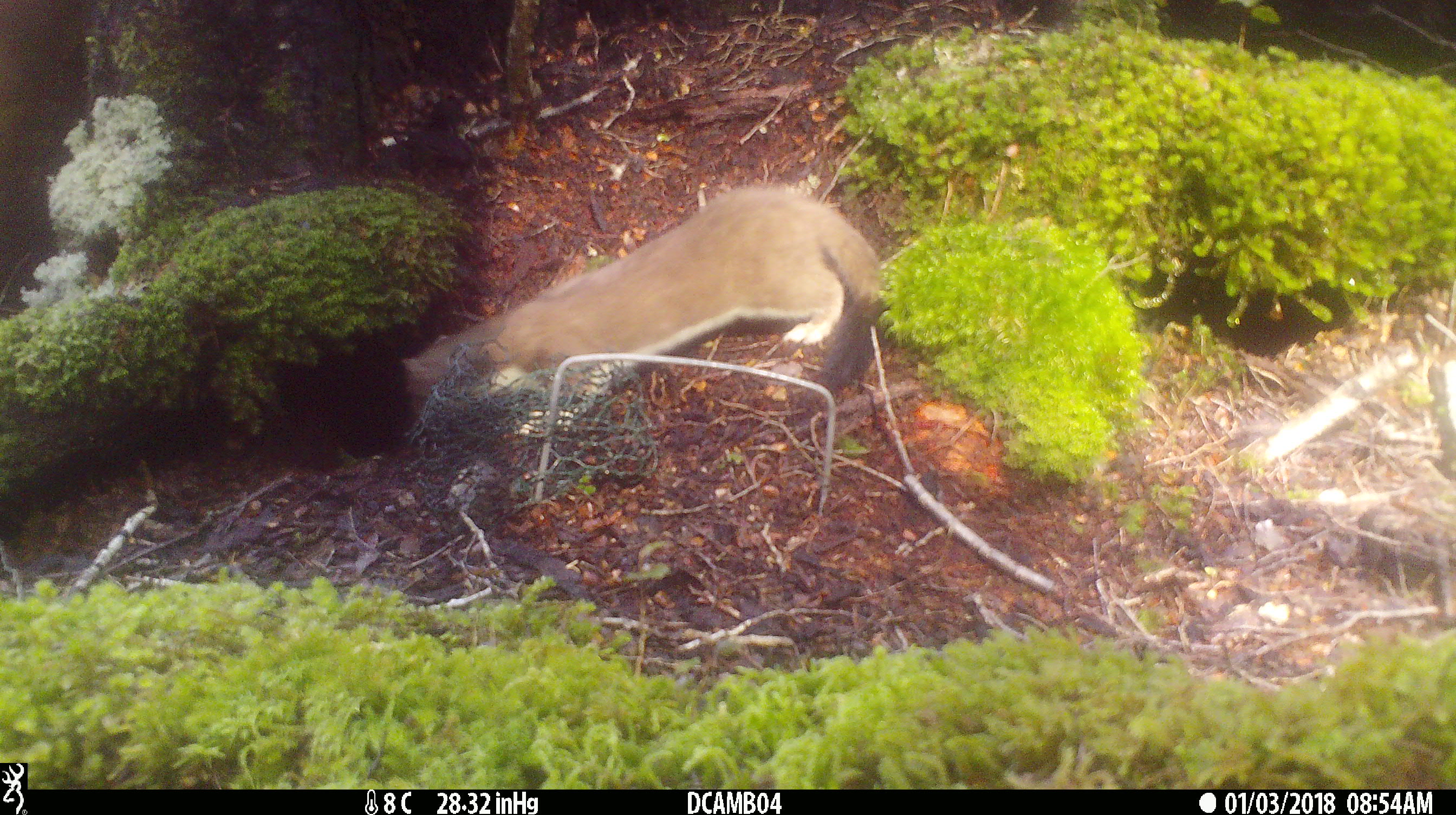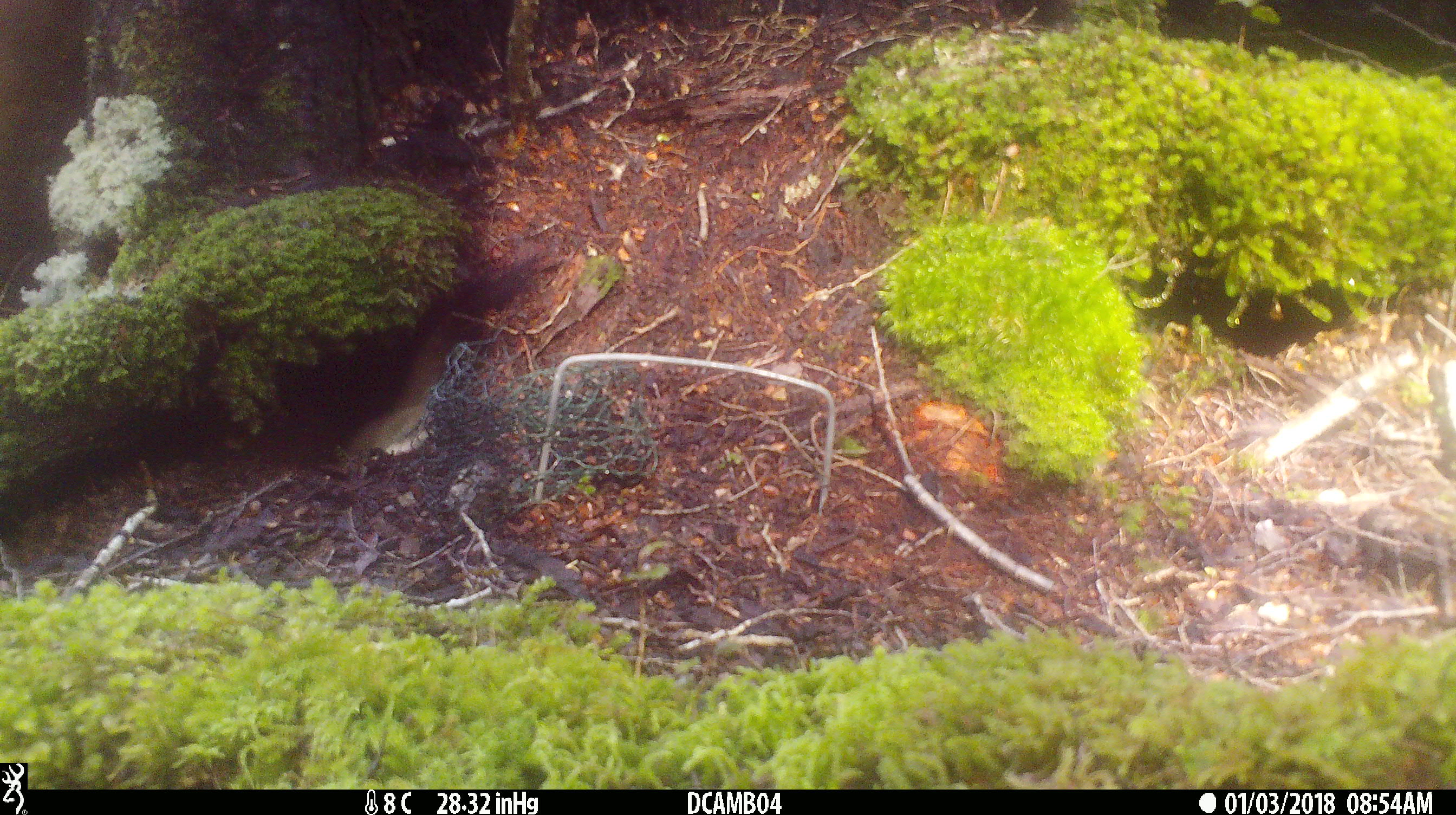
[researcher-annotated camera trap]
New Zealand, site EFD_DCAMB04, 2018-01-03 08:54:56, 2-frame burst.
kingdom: Animalia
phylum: Chordata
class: Mammalia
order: Carnivora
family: Mustelidae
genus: Mustela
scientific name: Mustela erminea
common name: stoat